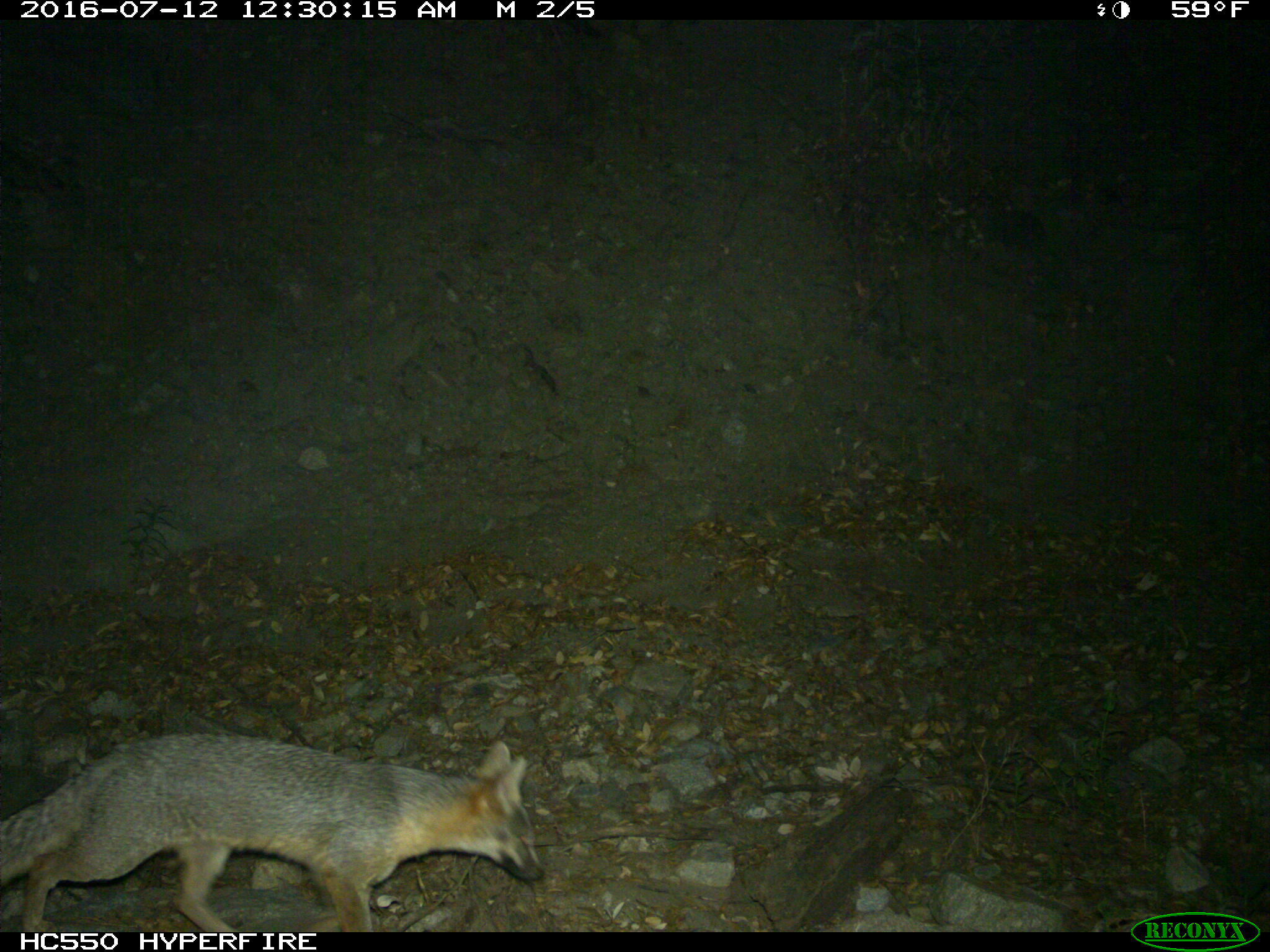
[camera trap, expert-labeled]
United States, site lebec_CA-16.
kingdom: Animalia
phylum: Chordata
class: Mammalia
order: Carnivora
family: Canidae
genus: Urocyon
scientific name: Urocyon cinereoargenteus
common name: gray fox